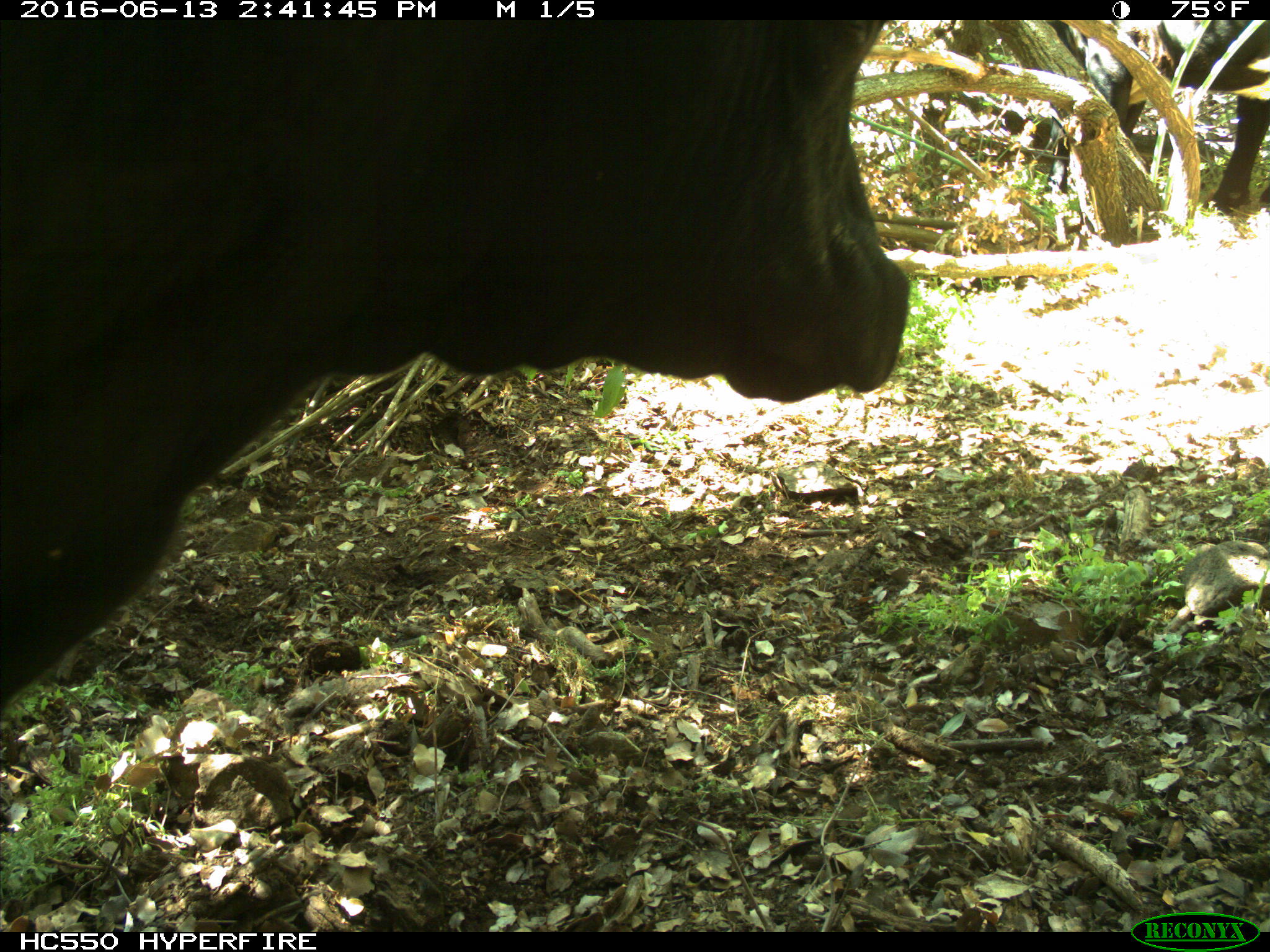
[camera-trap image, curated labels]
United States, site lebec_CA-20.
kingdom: Animalia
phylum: Chordata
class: Mammalia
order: Artiodactyla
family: Bovidae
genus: Bos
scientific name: Bos taurus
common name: domestic cow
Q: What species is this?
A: Bos taurus (domestic cow).